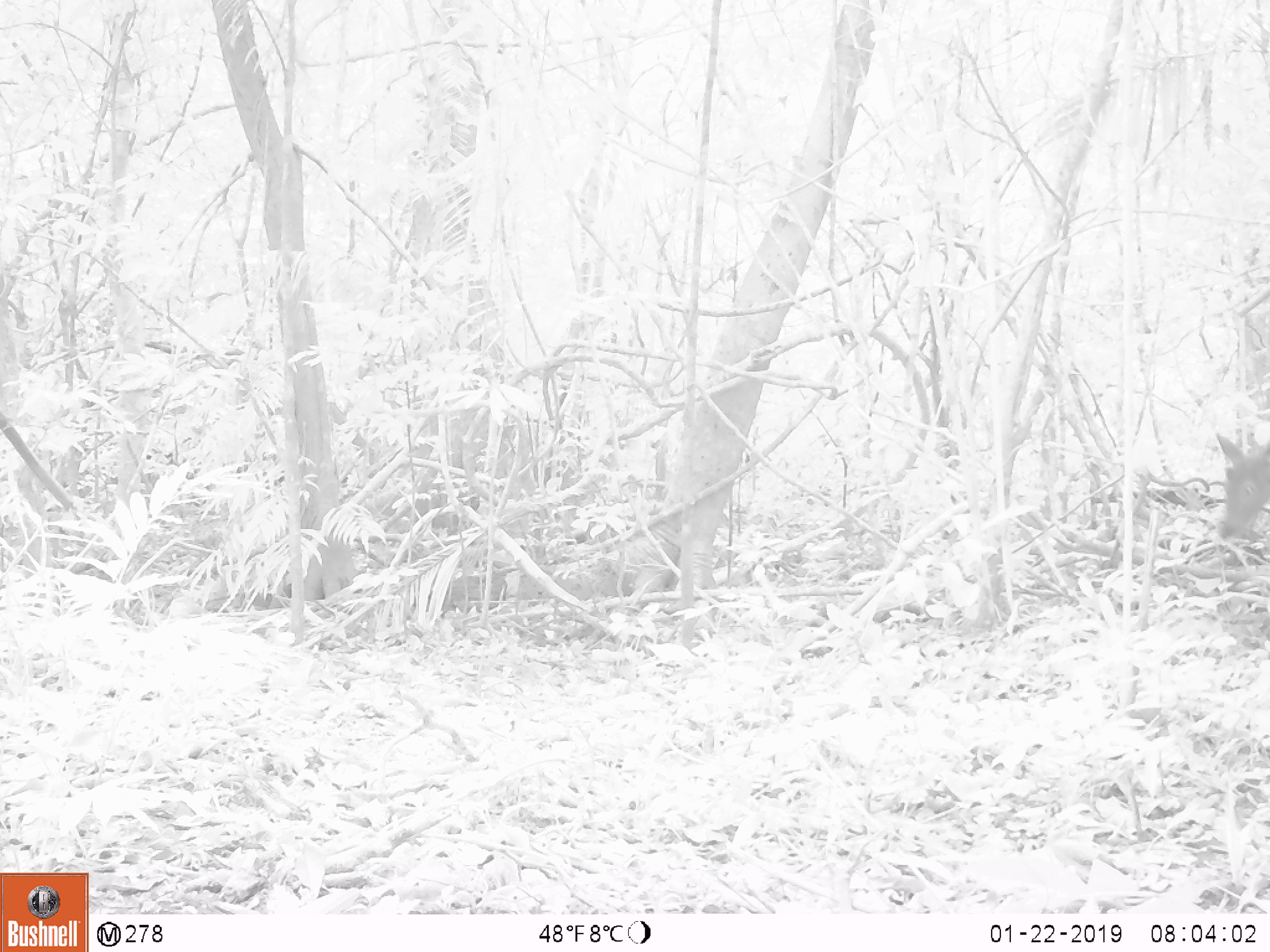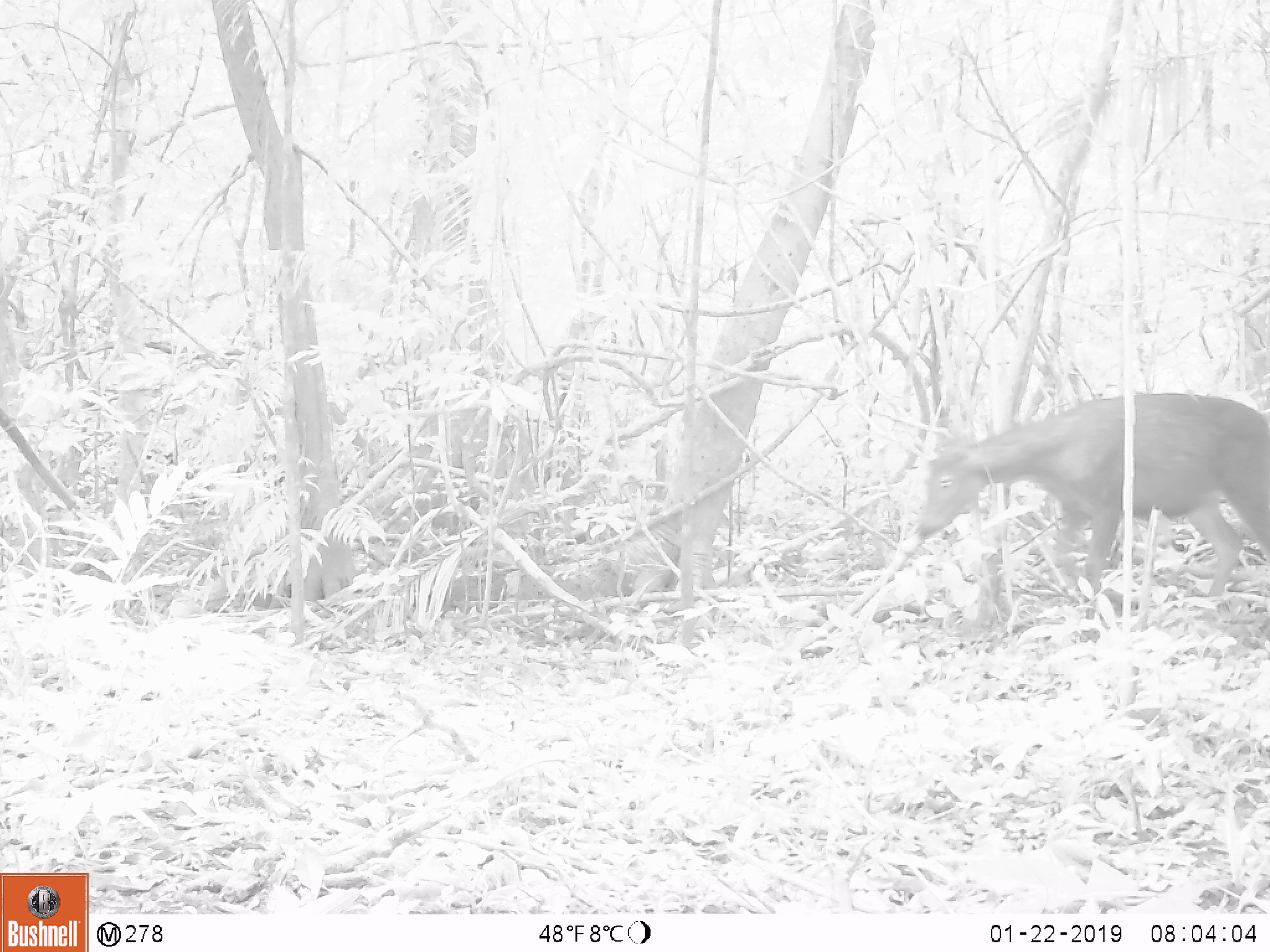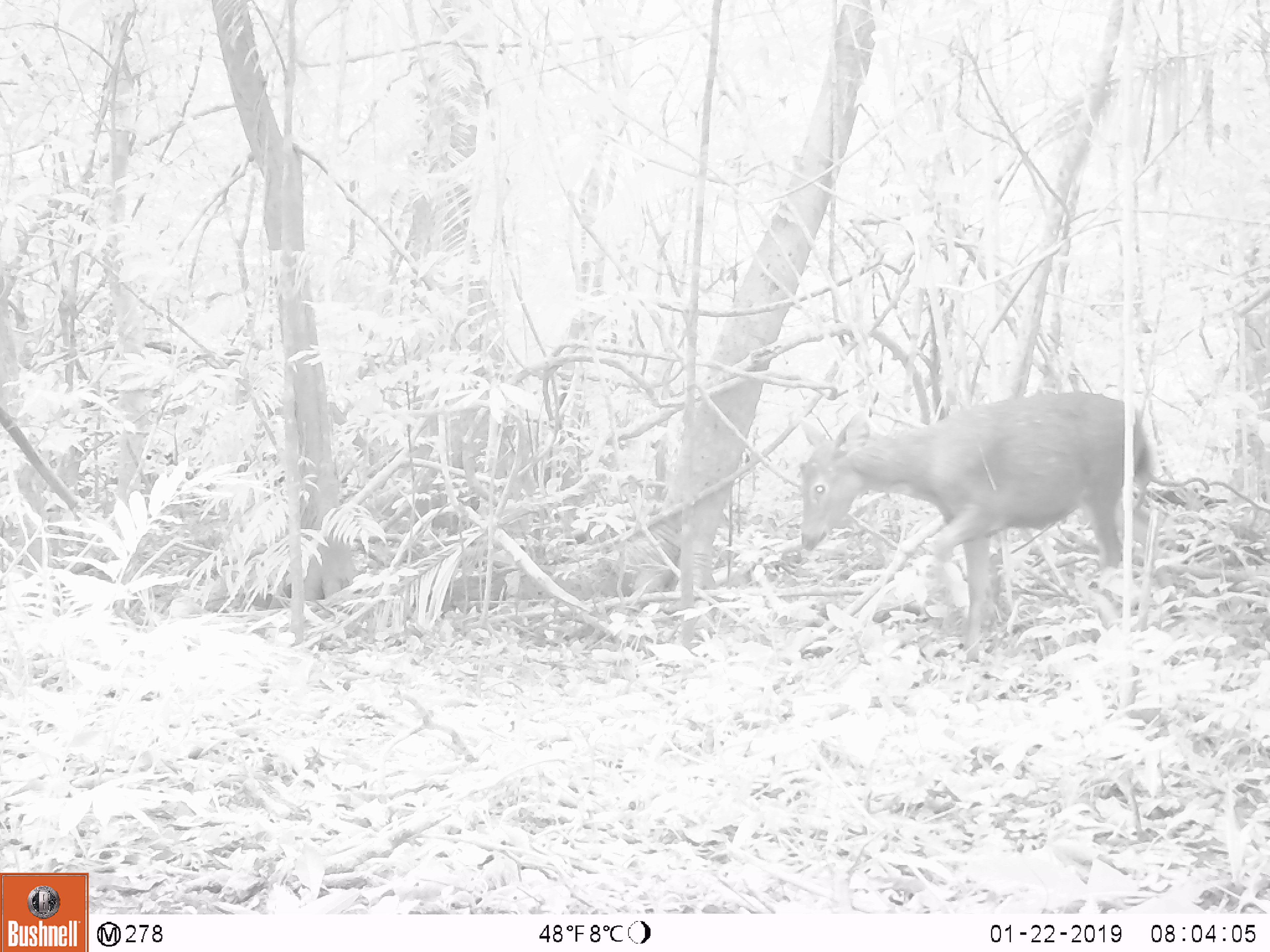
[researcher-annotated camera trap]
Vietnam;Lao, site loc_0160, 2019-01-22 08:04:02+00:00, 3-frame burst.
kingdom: Animalia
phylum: Chordata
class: Mammalia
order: Artiodactyla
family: Cervidae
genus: Rusa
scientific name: Rusa unicolor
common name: sambar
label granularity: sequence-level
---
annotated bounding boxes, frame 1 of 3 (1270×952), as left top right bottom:
sambar: 1208 423 1270 560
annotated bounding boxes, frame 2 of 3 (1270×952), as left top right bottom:
sambar: 912 393 1270 643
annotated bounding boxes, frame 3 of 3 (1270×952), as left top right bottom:
sambar: 795 386 1155 648